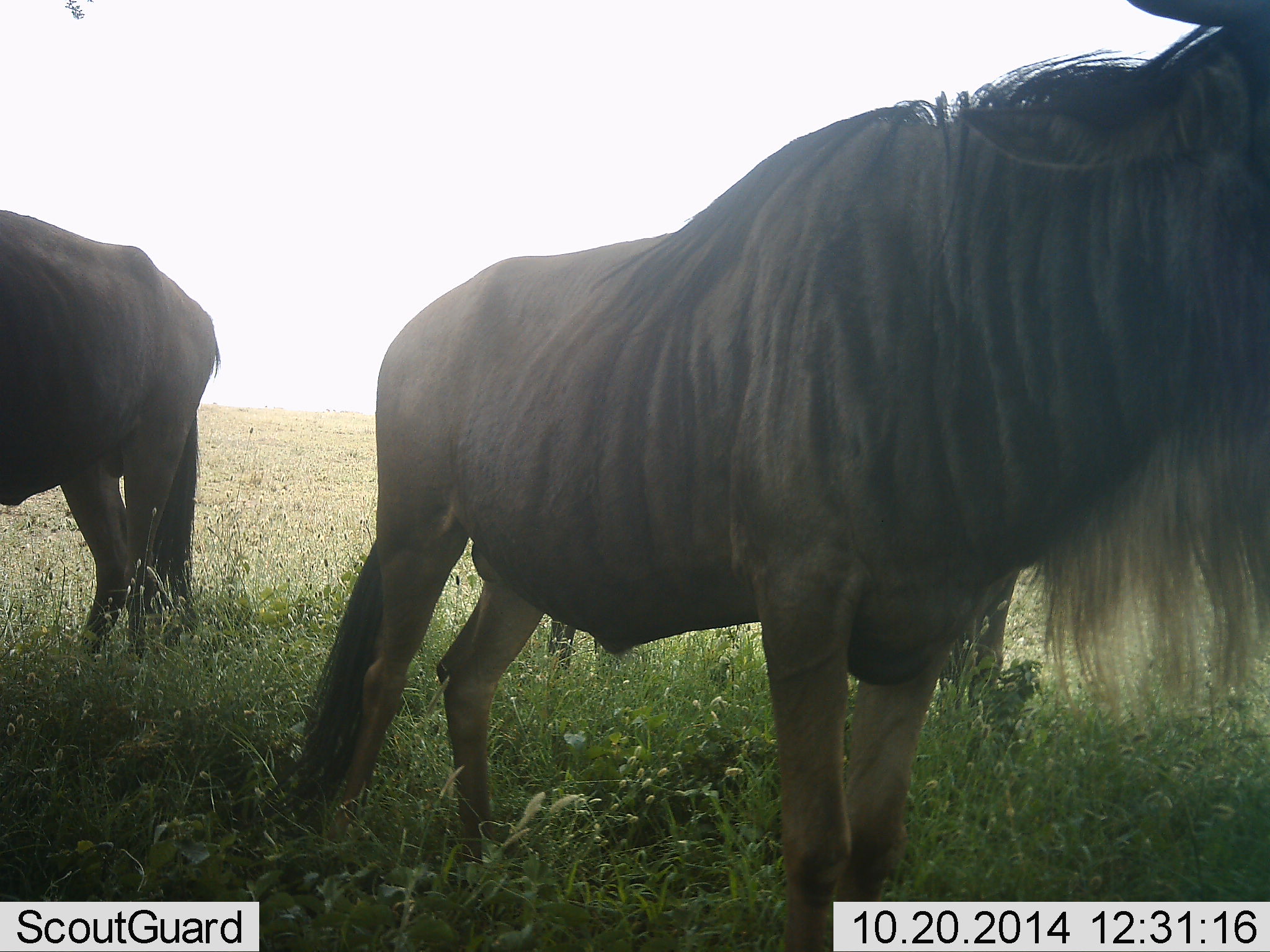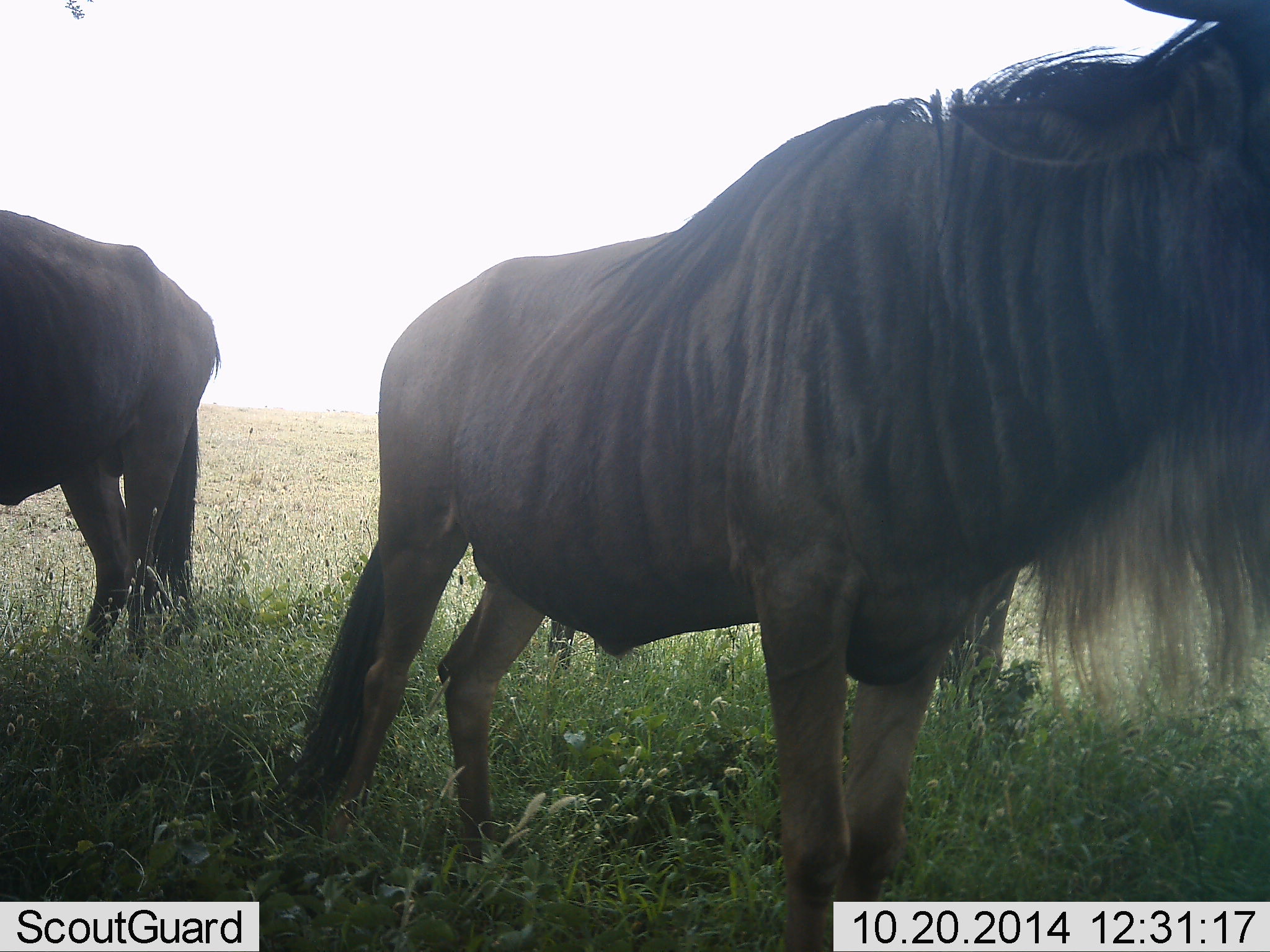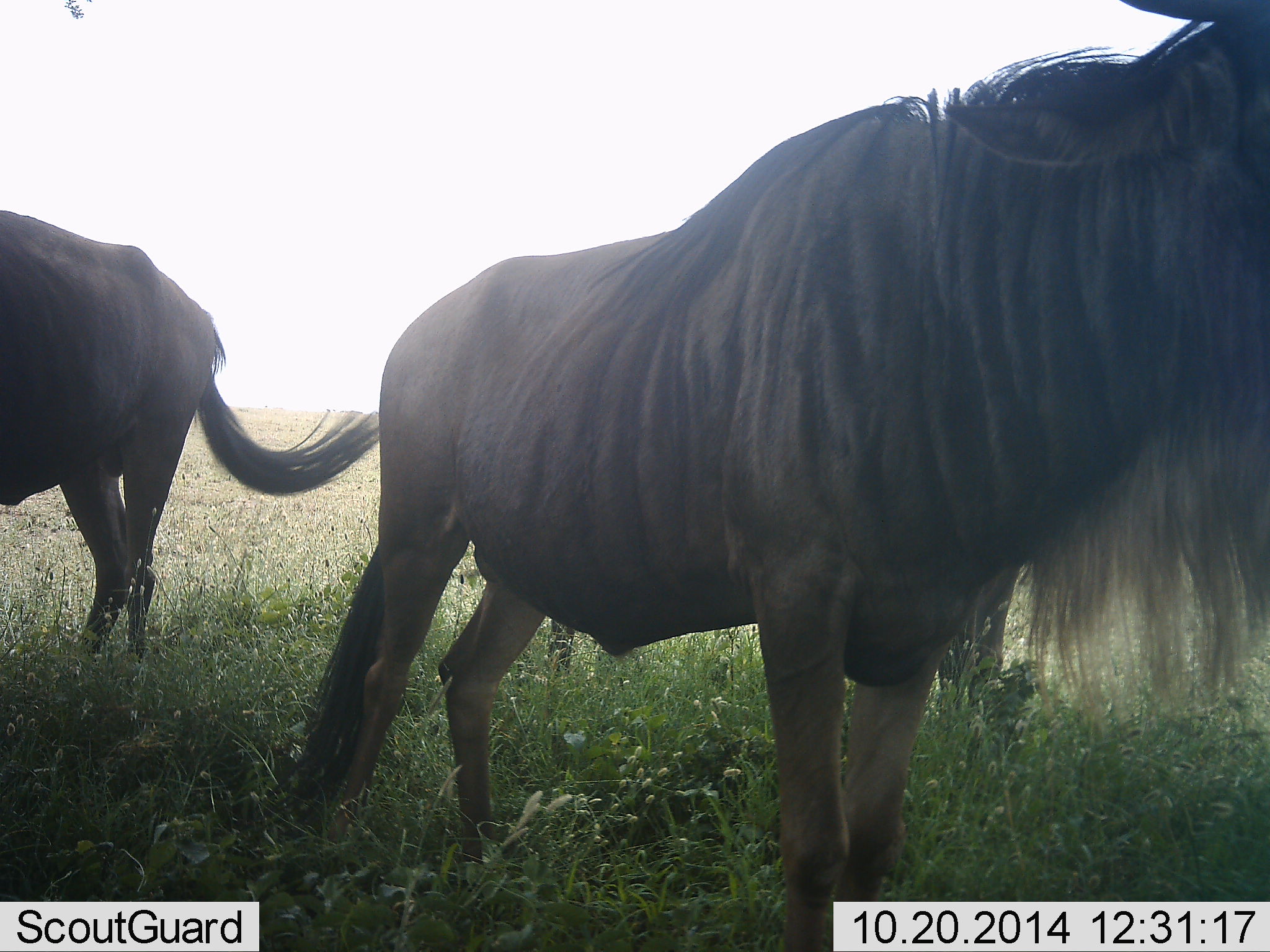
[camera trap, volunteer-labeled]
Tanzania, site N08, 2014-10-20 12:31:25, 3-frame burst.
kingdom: Animalia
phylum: Chordata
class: Mammalia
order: Artiodactyla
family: Bovidae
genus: Connochaetes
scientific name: Connochaetes taurinus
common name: blue wildebeest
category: wildebeest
Wildebeest (blue wildebeest) (Connochaetes taurinus), count 2. Behavior (volunteer vote fractions): standing 100%, resting 0%, moving 0%, interacting 0%. Young present (vote fraction): 0%. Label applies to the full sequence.